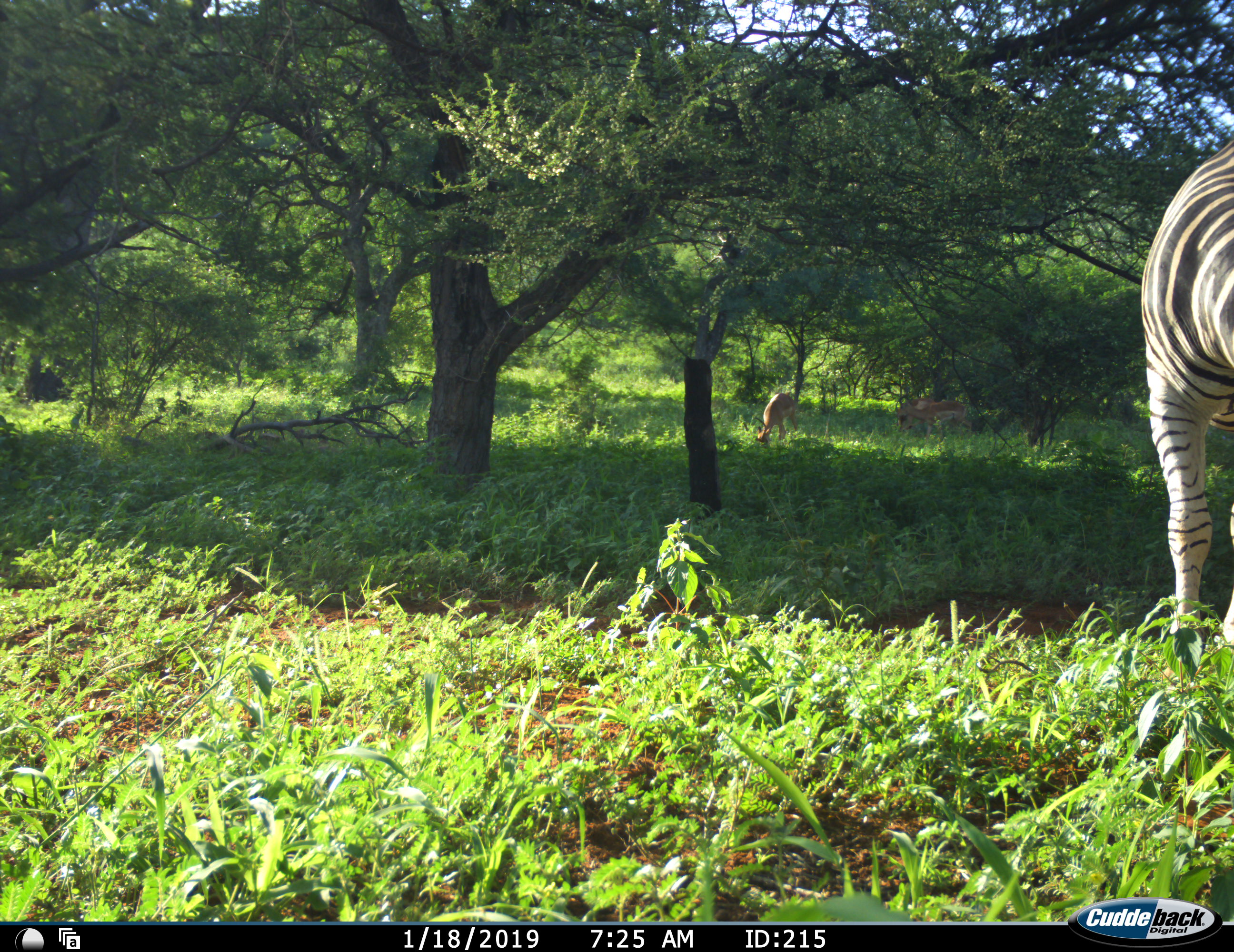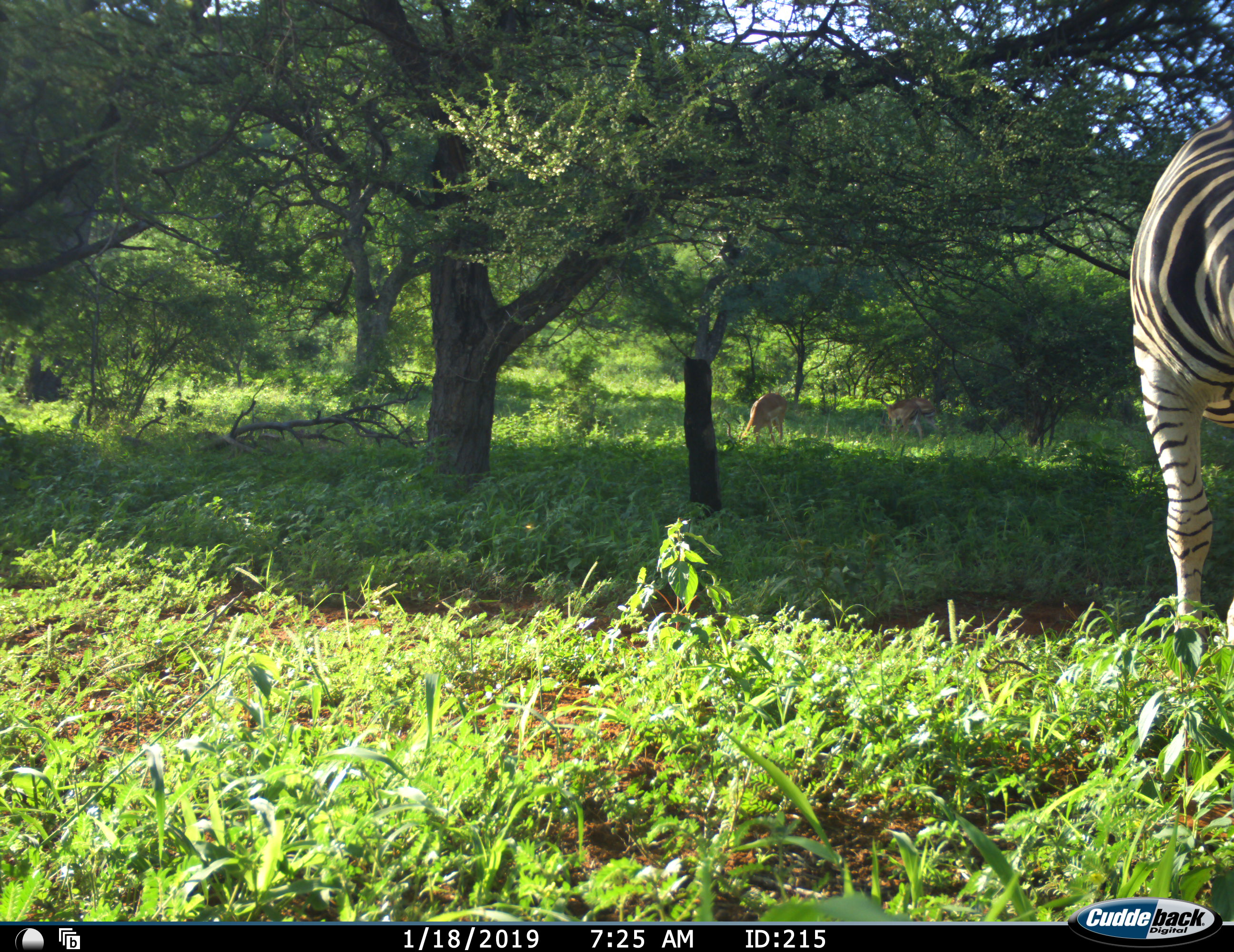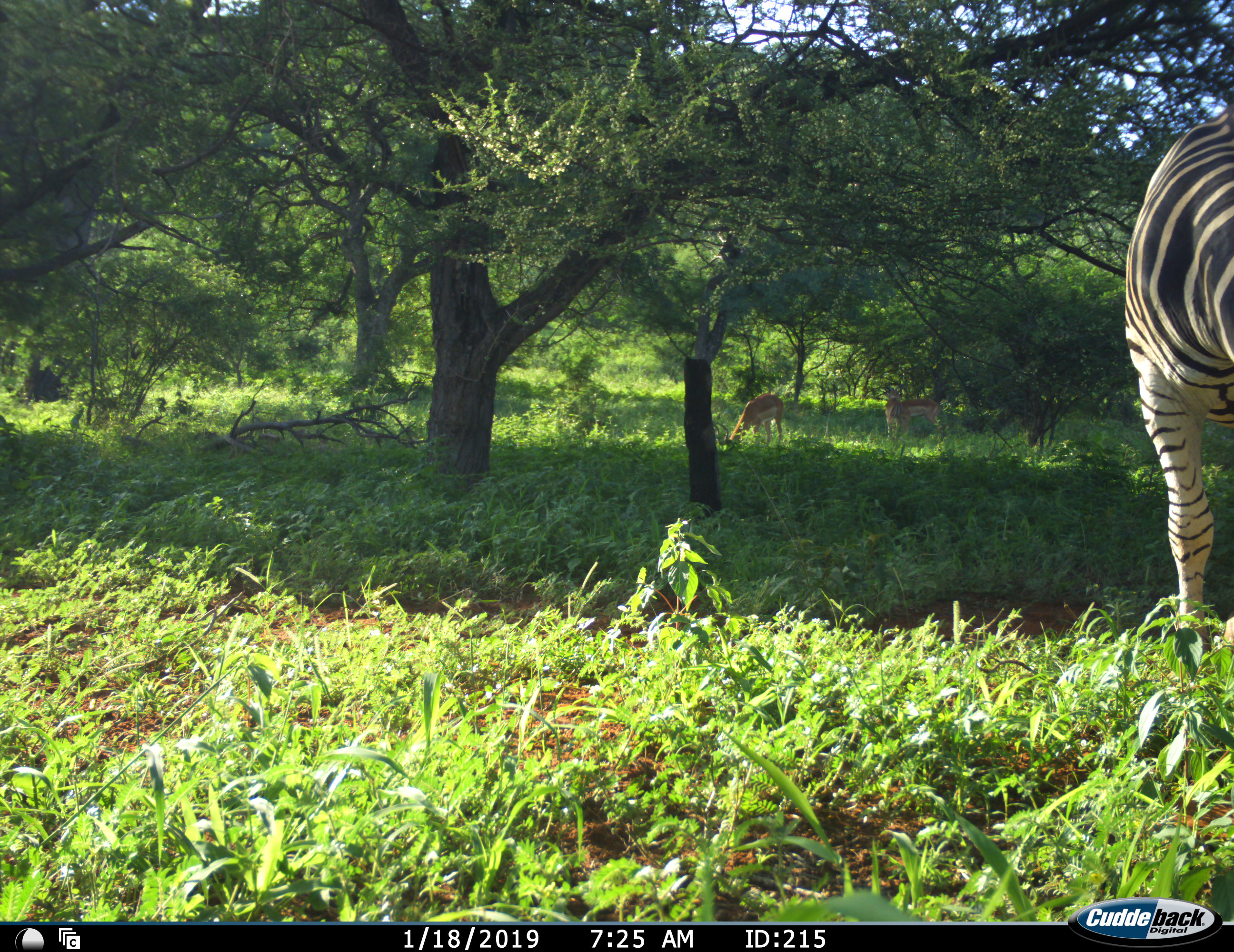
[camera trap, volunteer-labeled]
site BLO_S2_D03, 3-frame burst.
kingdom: Animalia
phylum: Chordata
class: Mammalia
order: Artiodactyla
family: Bovidae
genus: Aepyceros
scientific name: Aepyceros melampus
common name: impala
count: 2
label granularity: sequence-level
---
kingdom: Animalia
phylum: Chordata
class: Mammalia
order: Perissodactyla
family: Equidae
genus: Equus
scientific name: Equus quagga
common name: plains zebra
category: zebraplains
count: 1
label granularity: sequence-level